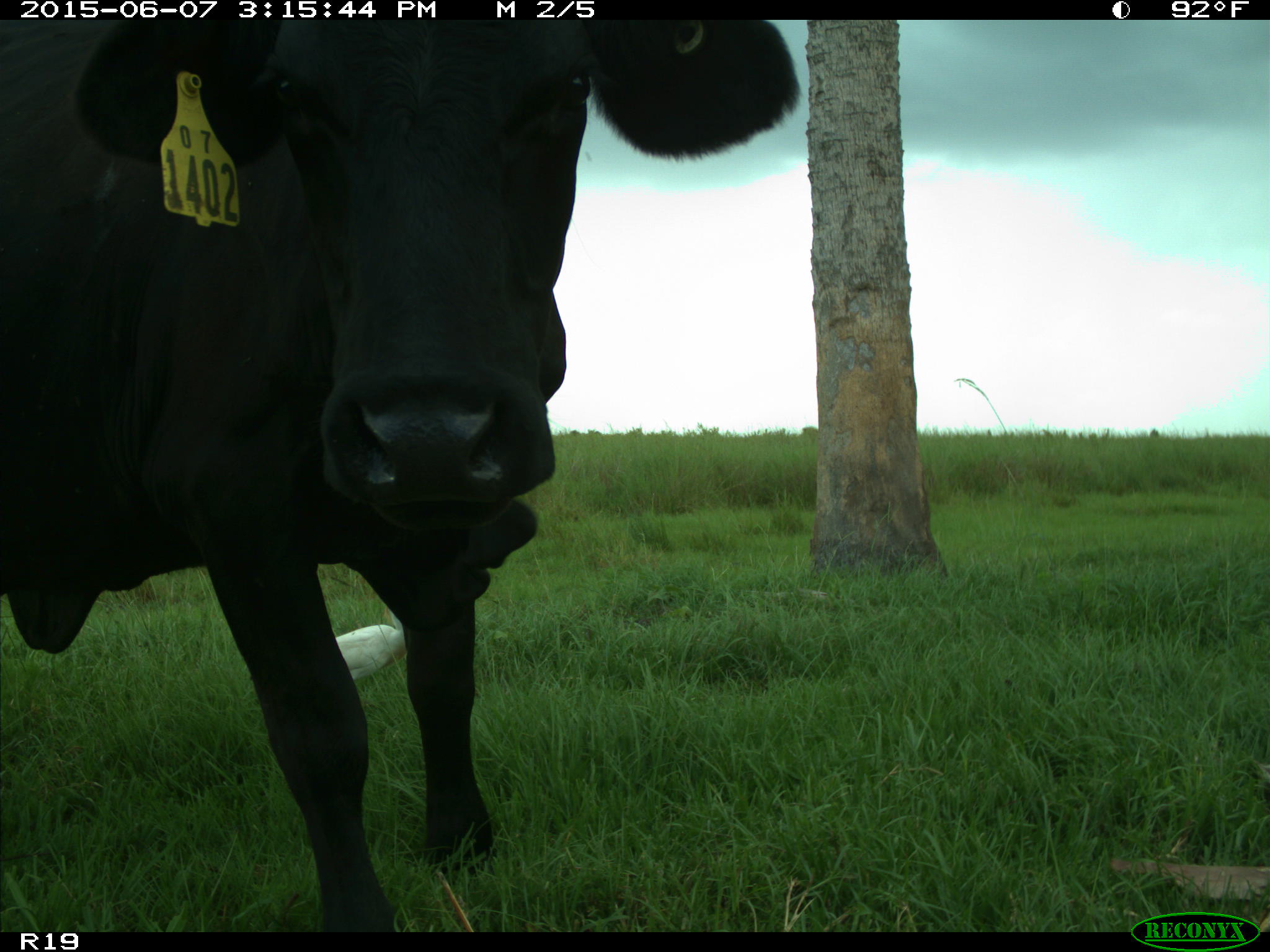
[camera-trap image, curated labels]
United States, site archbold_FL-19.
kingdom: Animalia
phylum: Chordata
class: Mammalia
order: Artiodactyla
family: Bovidae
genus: Bos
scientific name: Bos taurus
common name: domestic cow